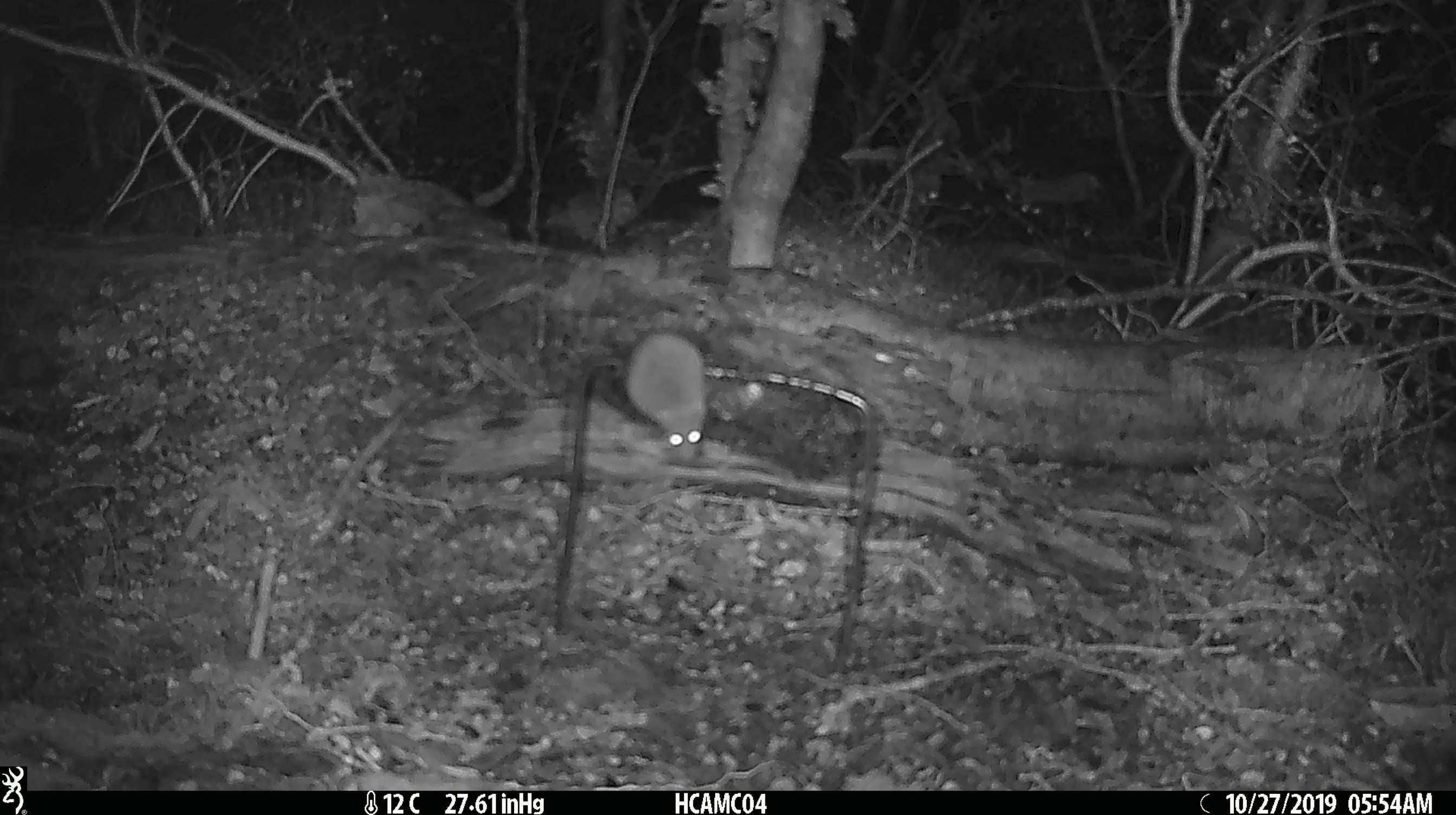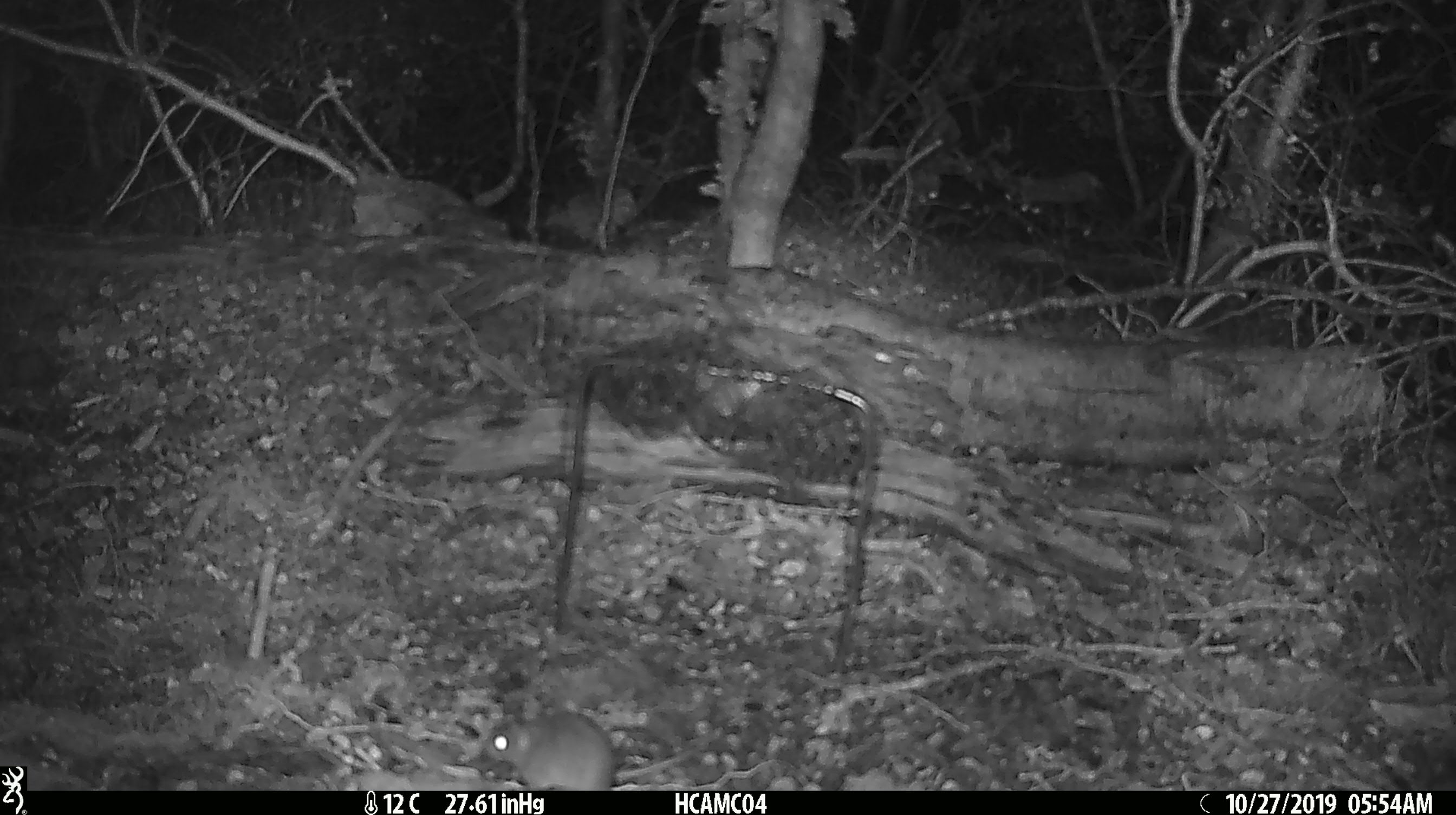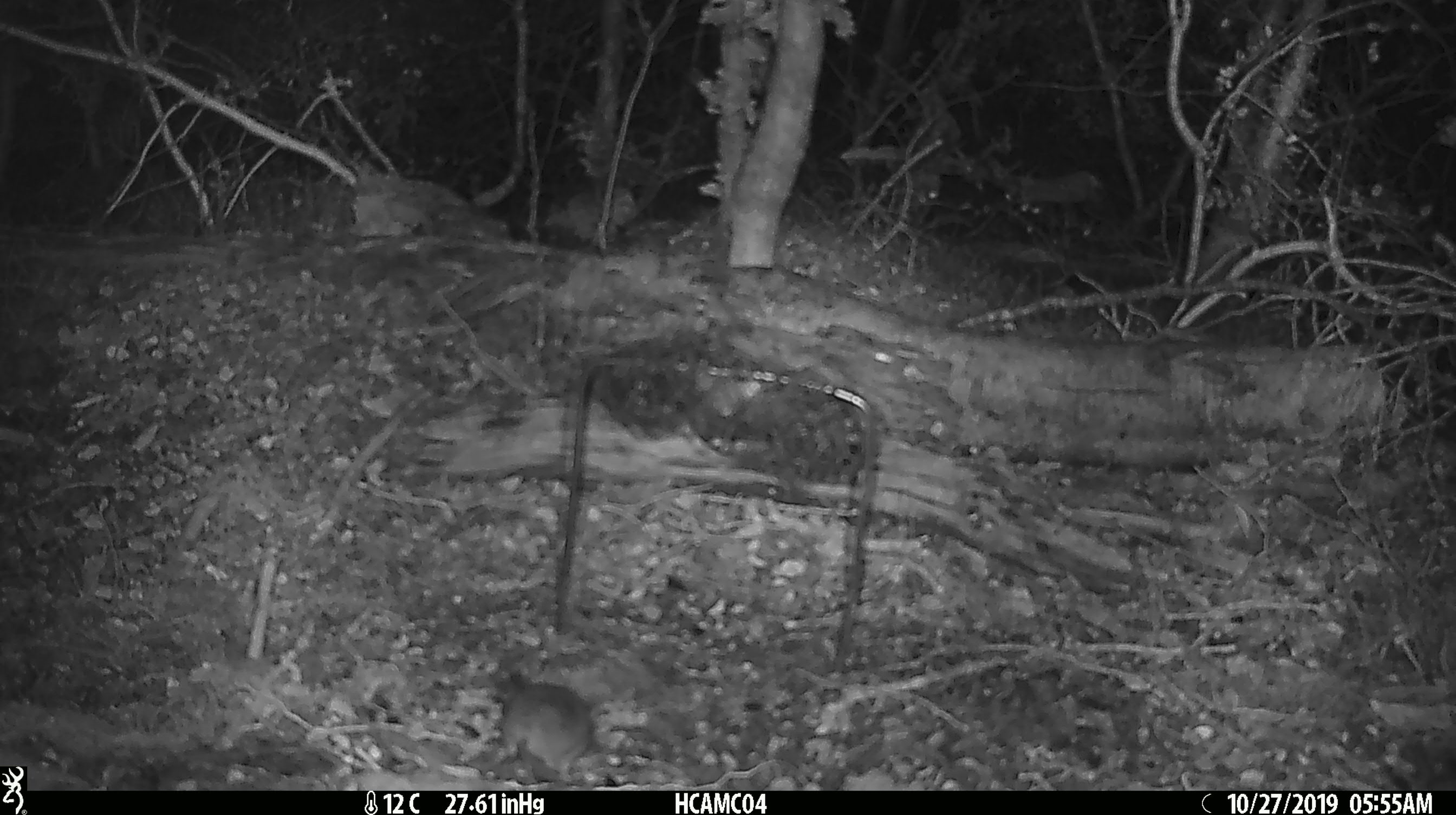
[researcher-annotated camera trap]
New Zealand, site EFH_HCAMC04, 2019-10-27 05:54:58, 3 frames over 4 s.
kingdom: Animalia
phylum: Chordata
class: Mammalia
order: Rodentia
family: Muridae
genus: Mus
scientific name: Mus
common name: mouse